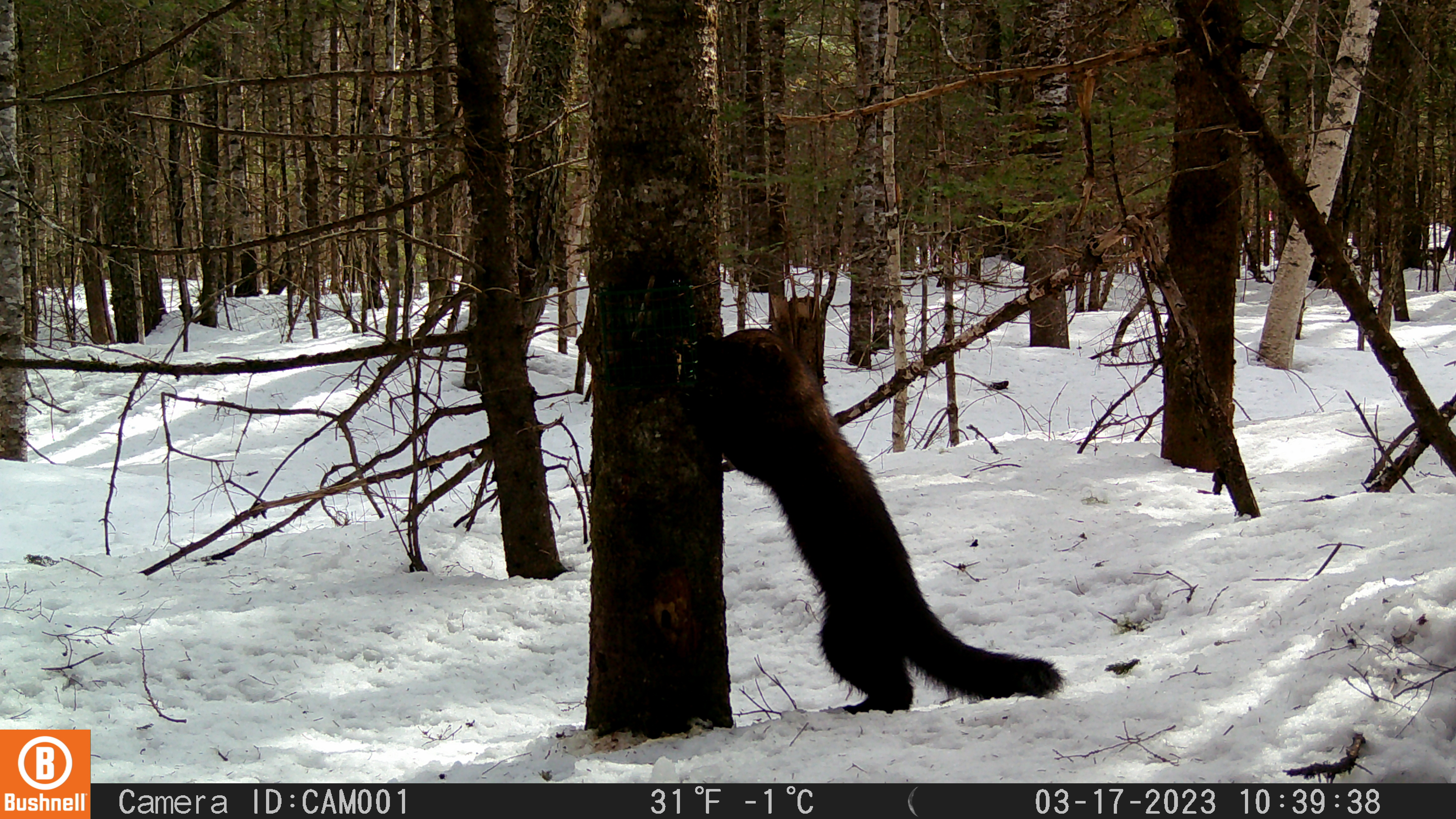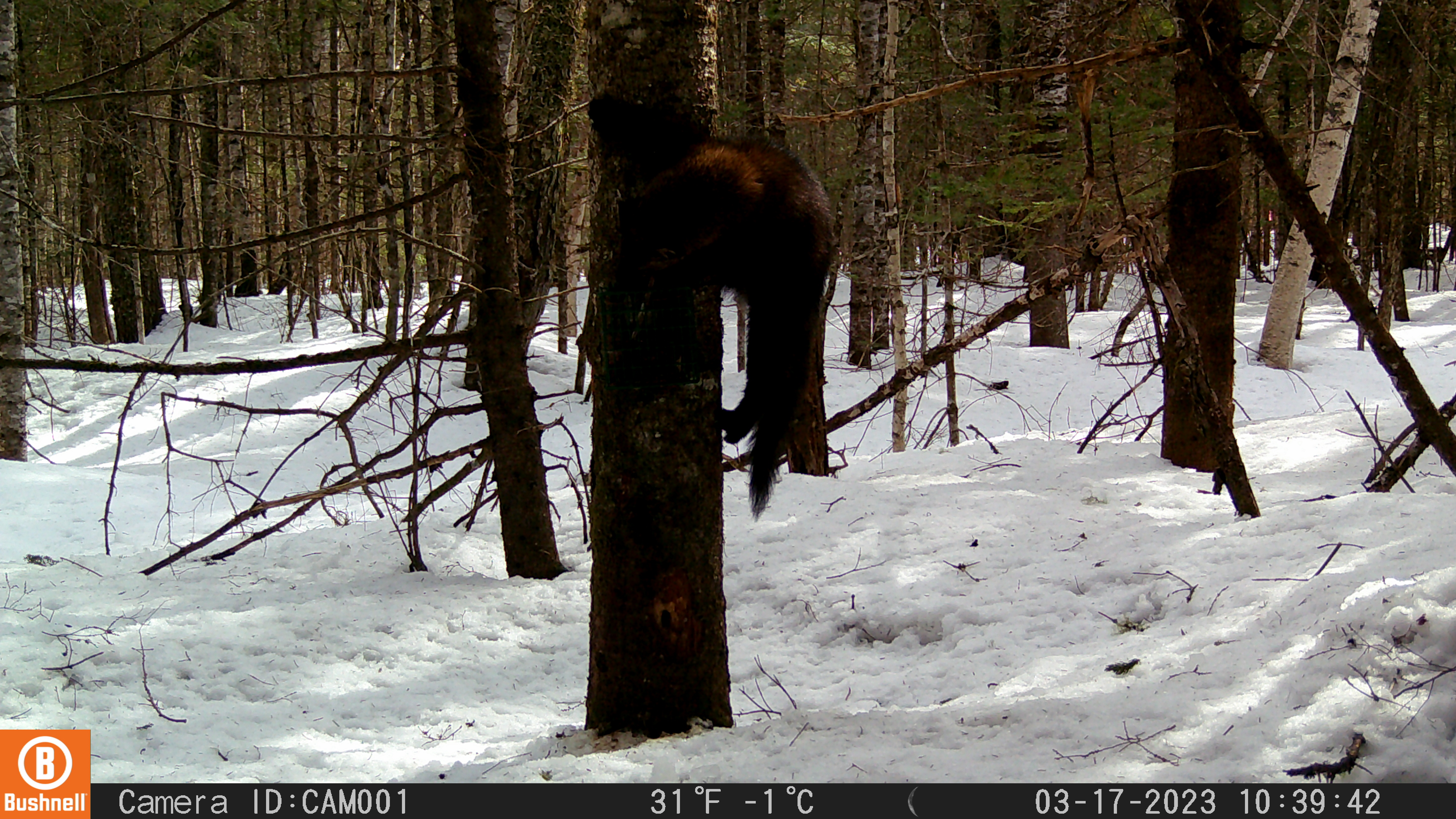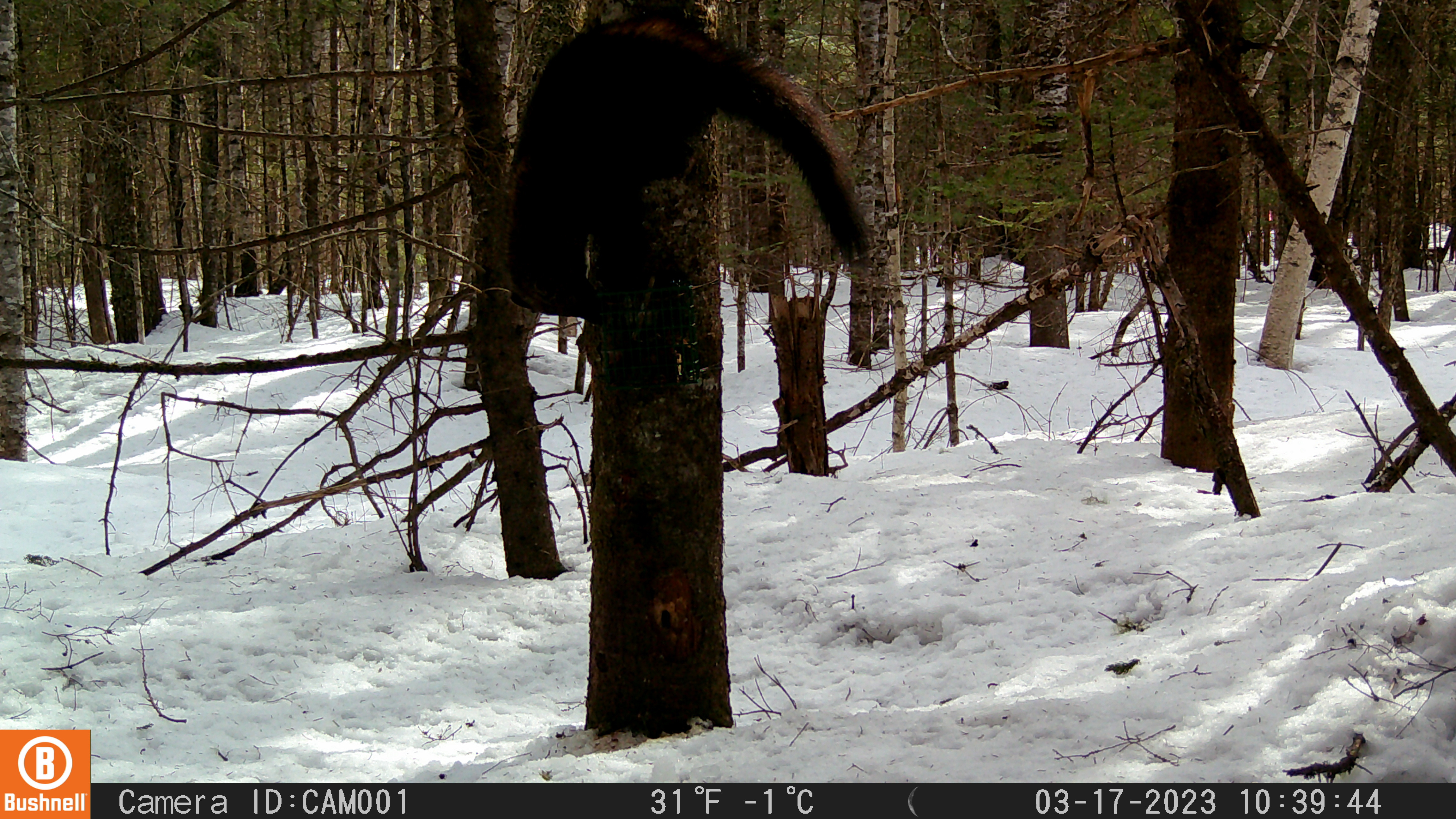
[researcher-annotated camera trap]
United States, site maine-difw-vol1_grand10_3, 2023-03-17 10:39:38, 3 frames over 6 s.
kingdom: Animalia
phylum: Chordata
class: Mammalia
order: Carnivora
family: Mustelidae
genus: Pekania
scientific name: Pekania pennanti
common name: fisher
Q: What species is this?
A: Fisher (Pekania pennanti).